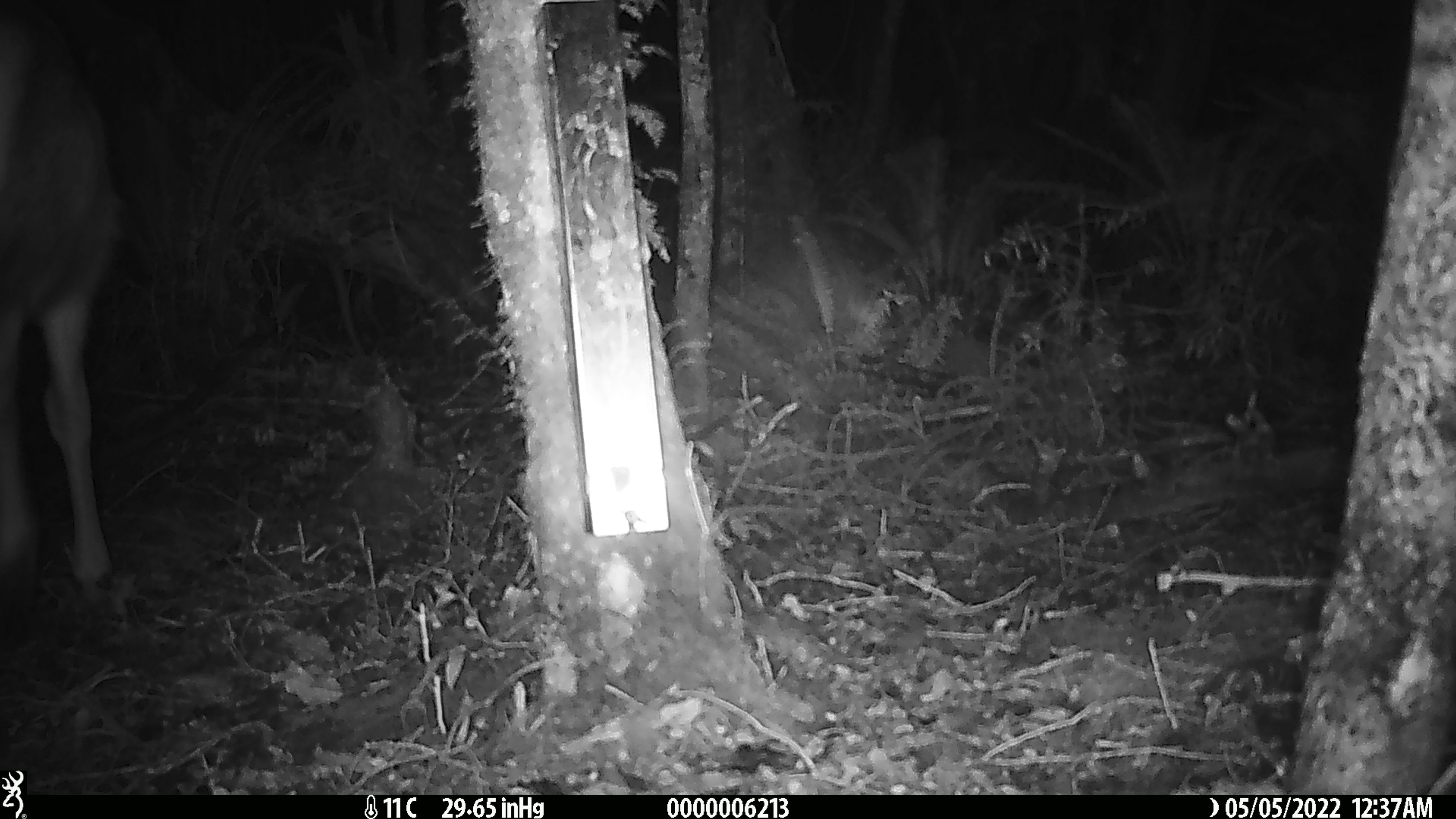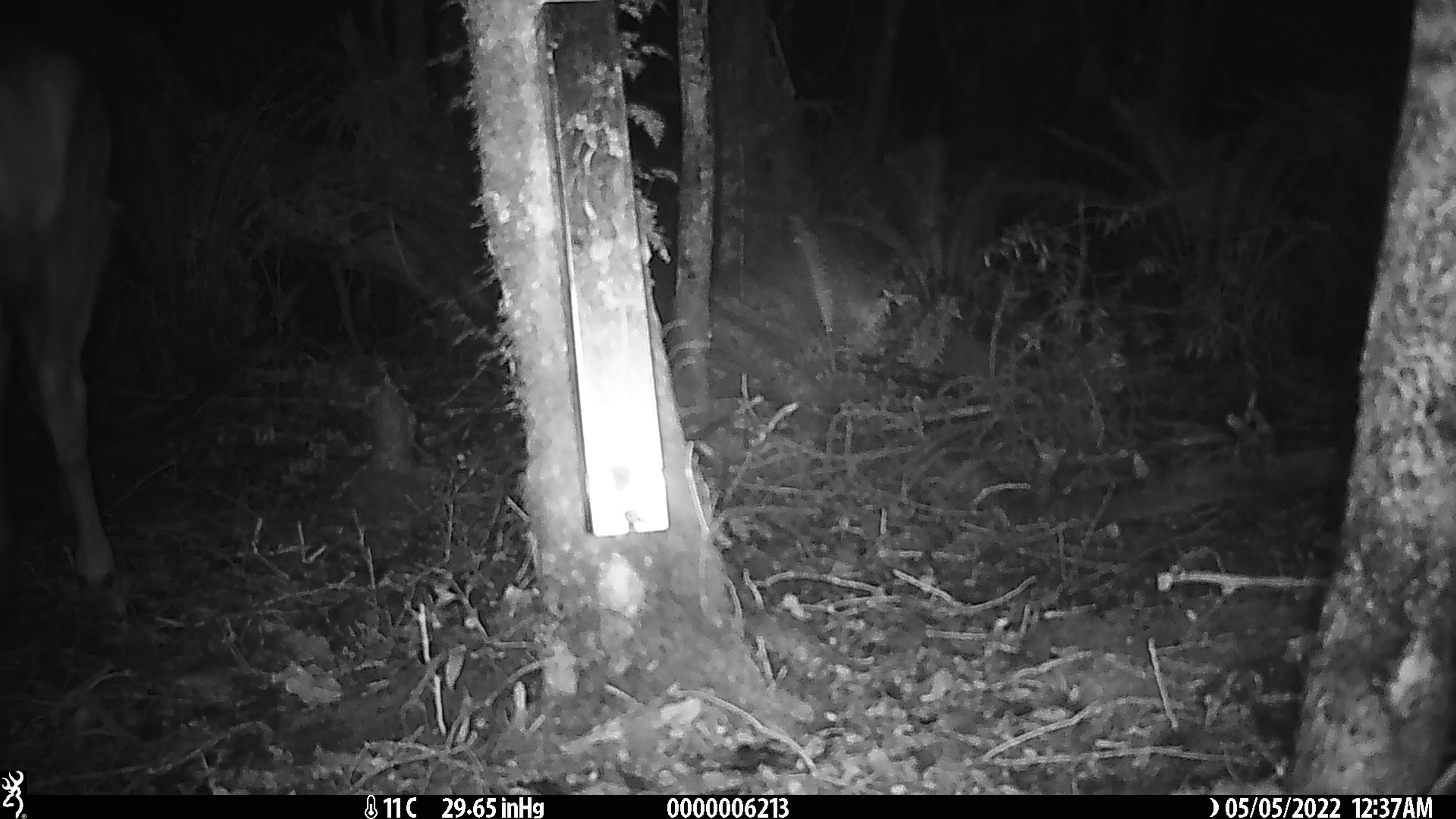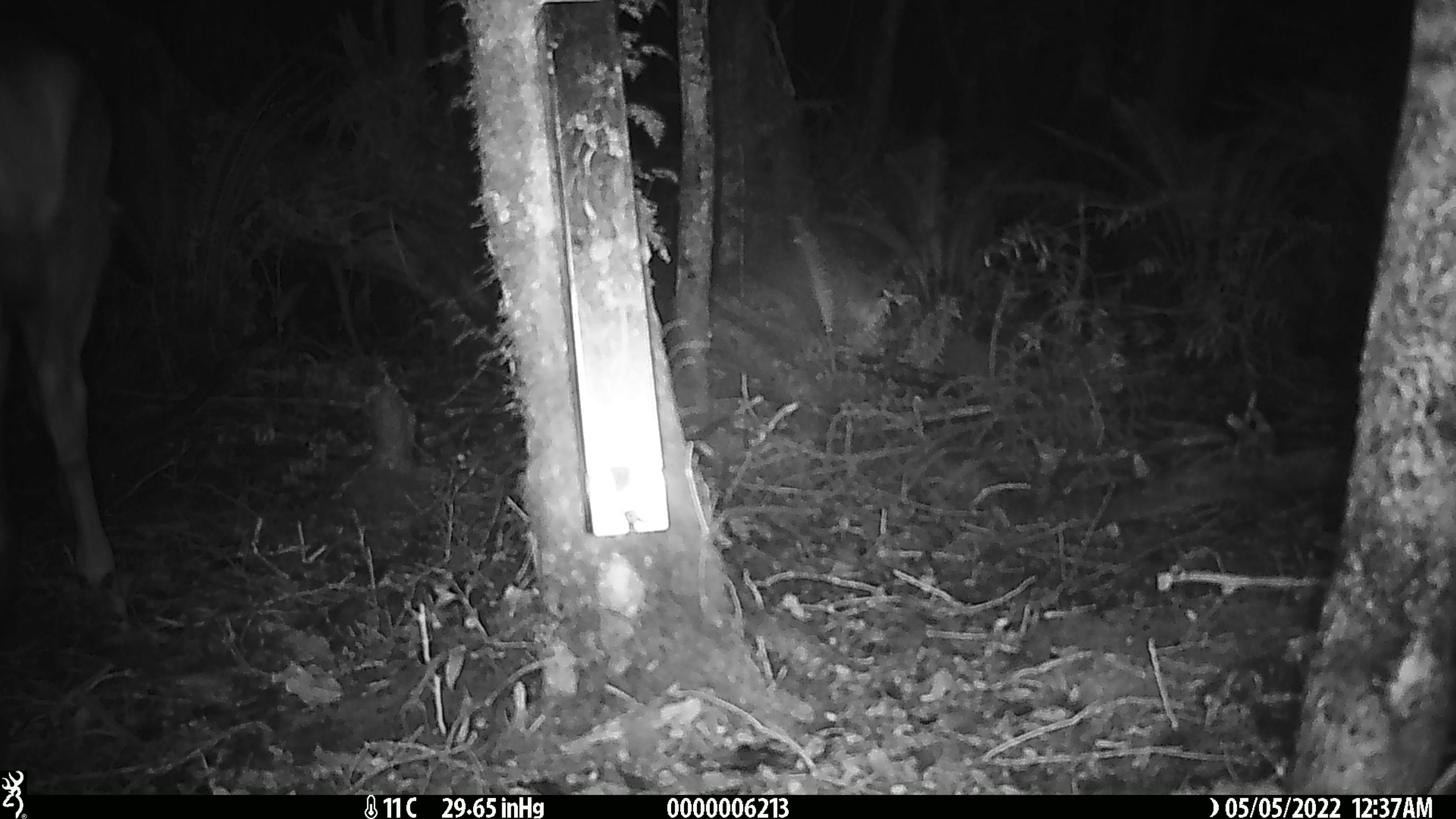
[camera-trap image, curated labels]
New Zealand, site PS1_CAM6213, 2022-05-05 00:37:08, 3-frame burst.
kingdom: Animalia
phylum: Chordata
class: Mammalia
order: Artiodactyla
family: Cervidae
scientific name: Cervidae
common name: deer